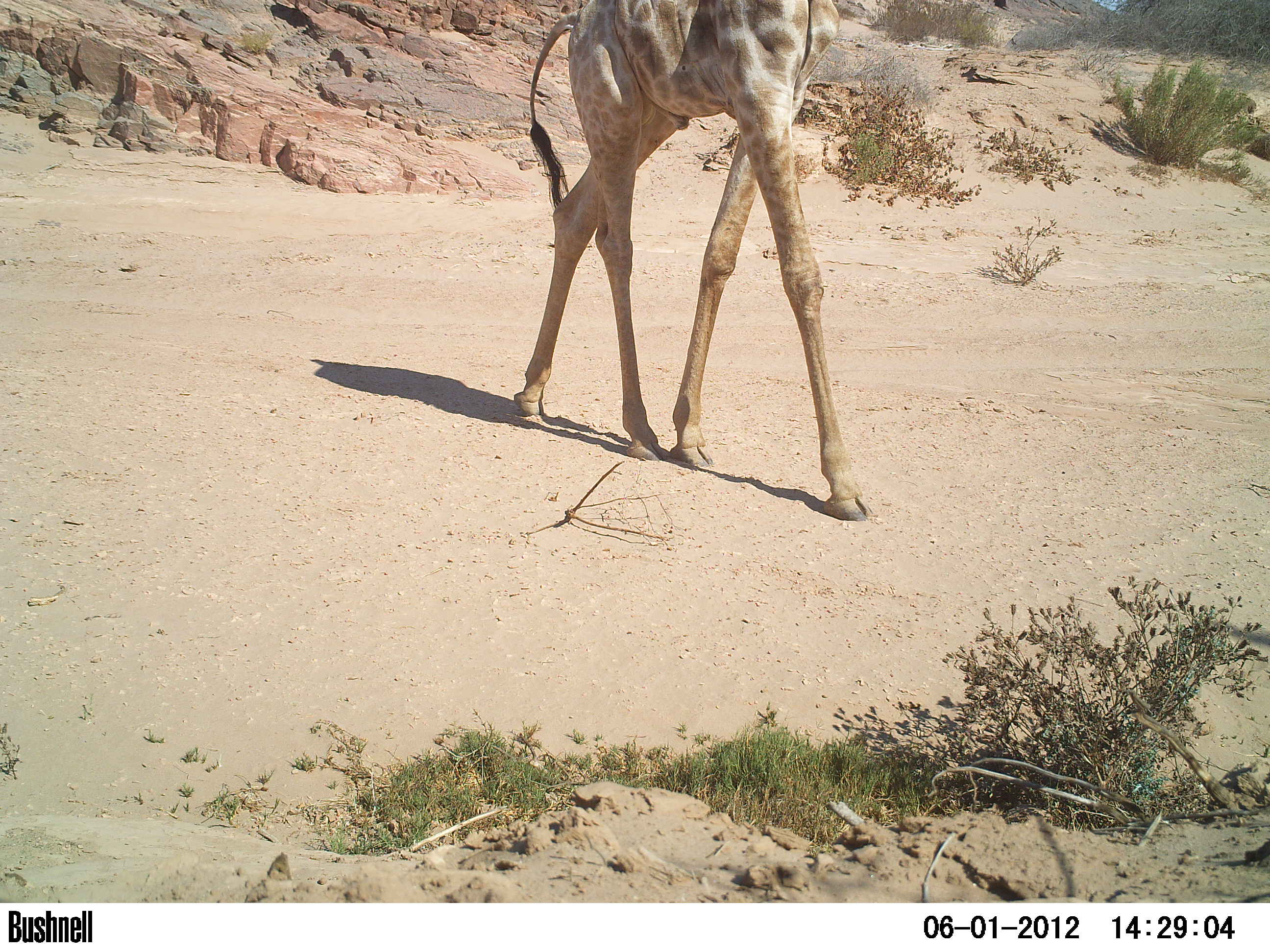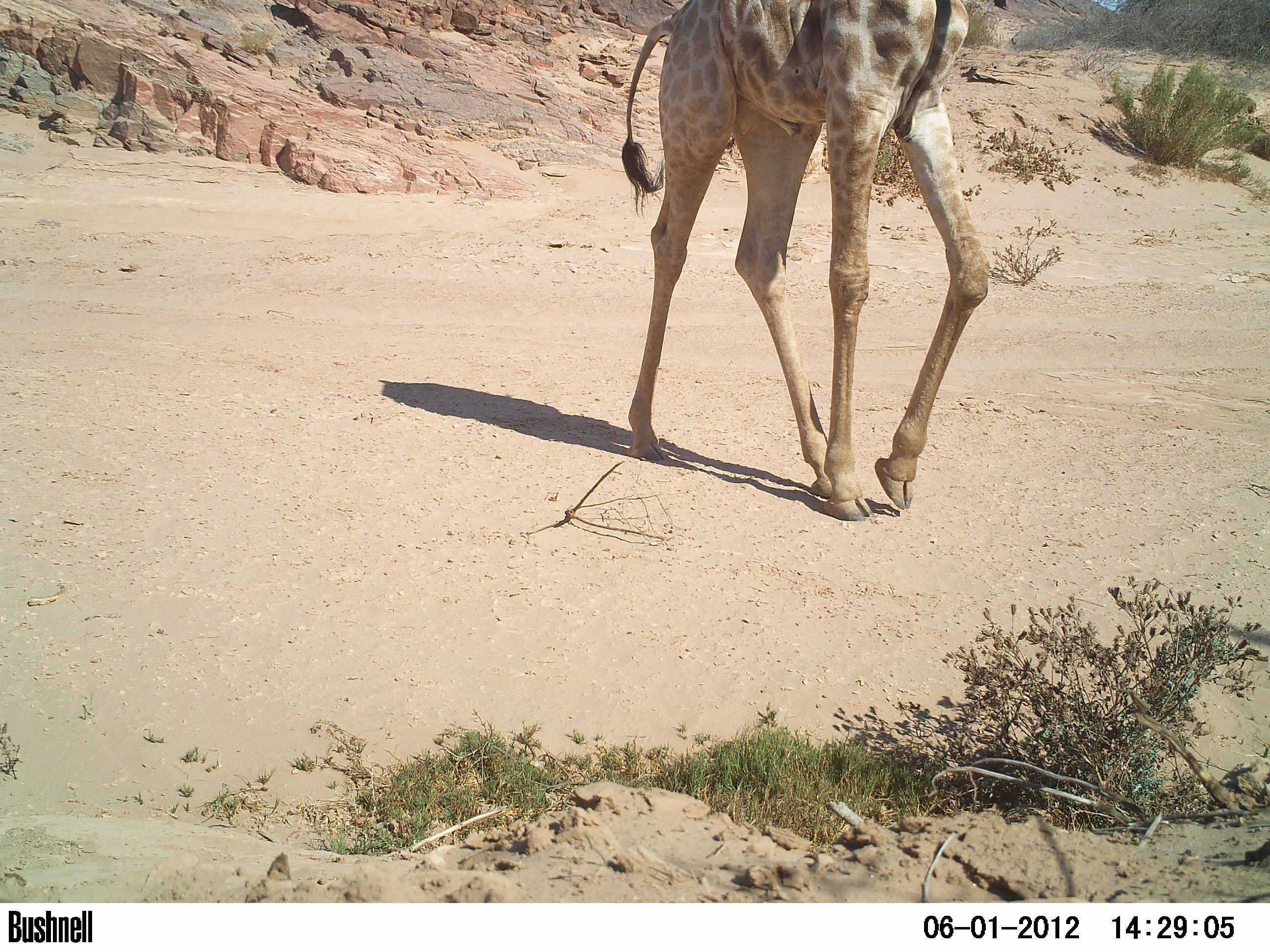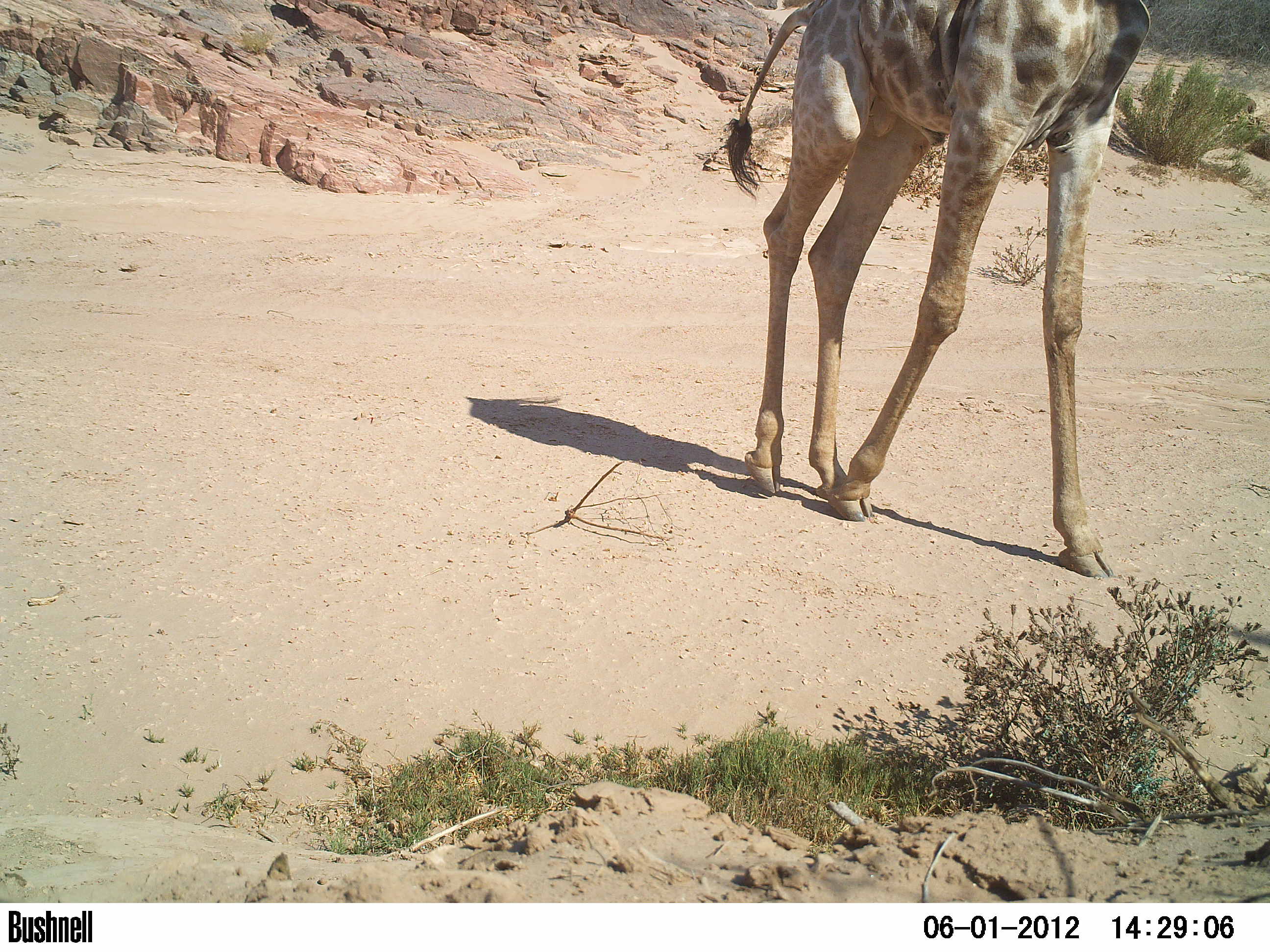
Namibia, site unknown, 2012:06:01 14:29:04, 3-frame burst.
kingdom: Animalia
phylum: Chordata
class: Mammalia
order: Artiodactyla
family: Giraffidae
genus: Giraffa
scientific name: Giraffa camelopardalis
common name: giraffe